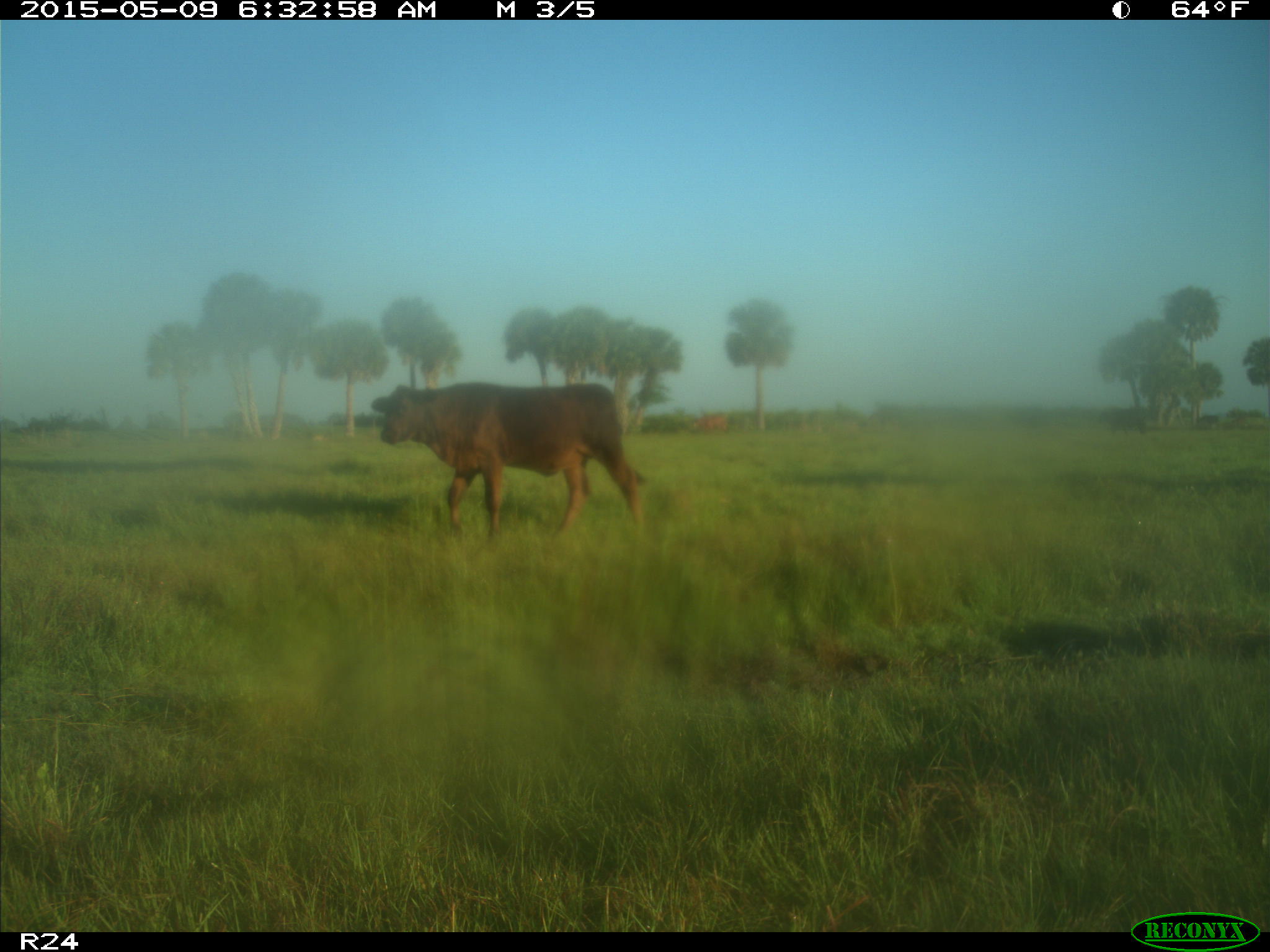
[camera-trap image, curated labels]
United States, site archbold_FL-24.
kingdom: Animalia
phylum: Chordata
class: Mammalia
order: Artiodactyla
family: Bovidae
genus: Bos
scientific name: Bos taurus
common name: domestic cow